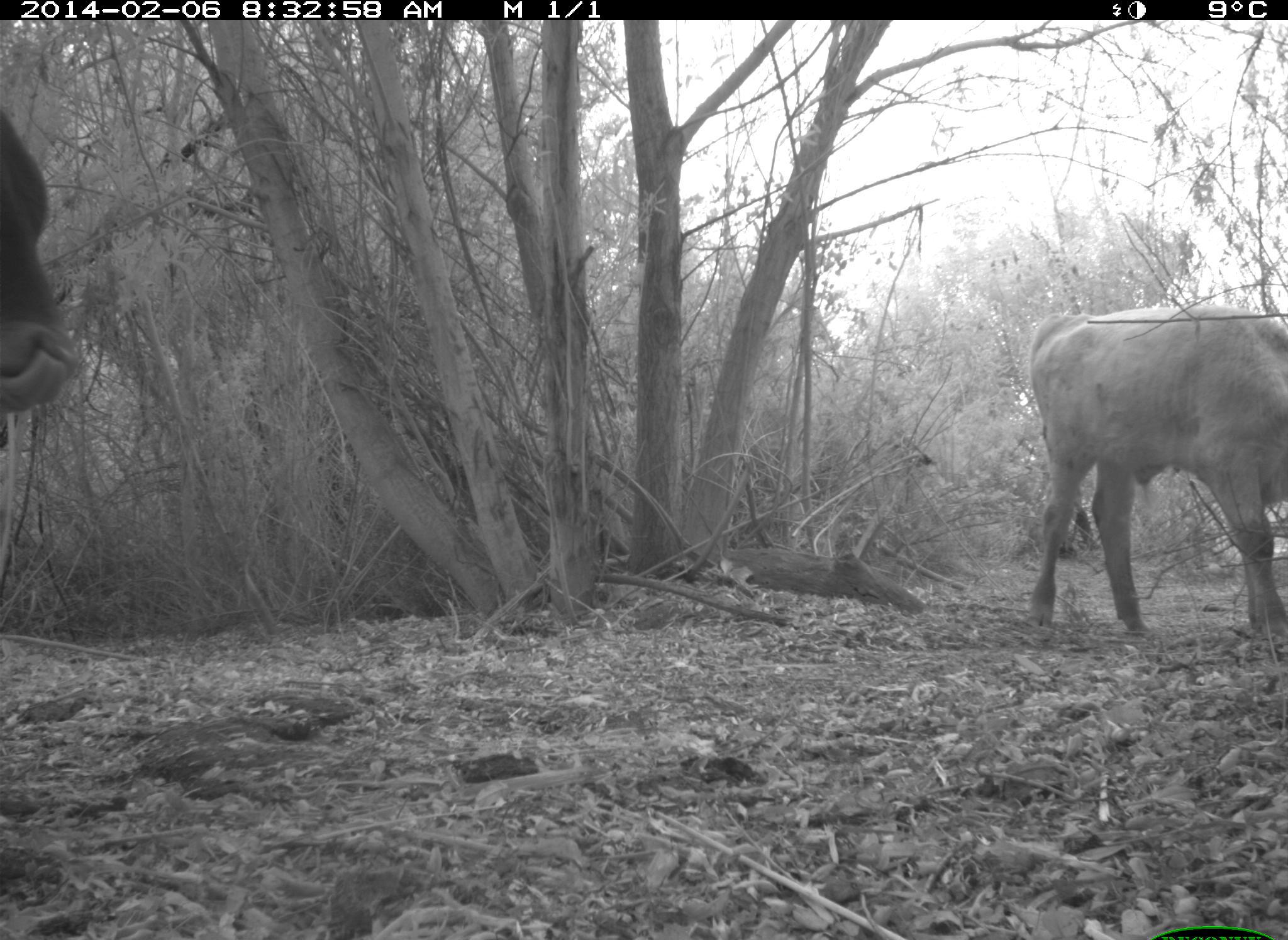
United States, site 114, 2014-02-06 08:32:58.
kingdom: Animalia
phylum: Chordata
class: Mammalia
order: Artiodactyla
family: Bovidae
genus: Bos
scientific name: Bos taurus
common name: cow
Cow (Bos taurus).